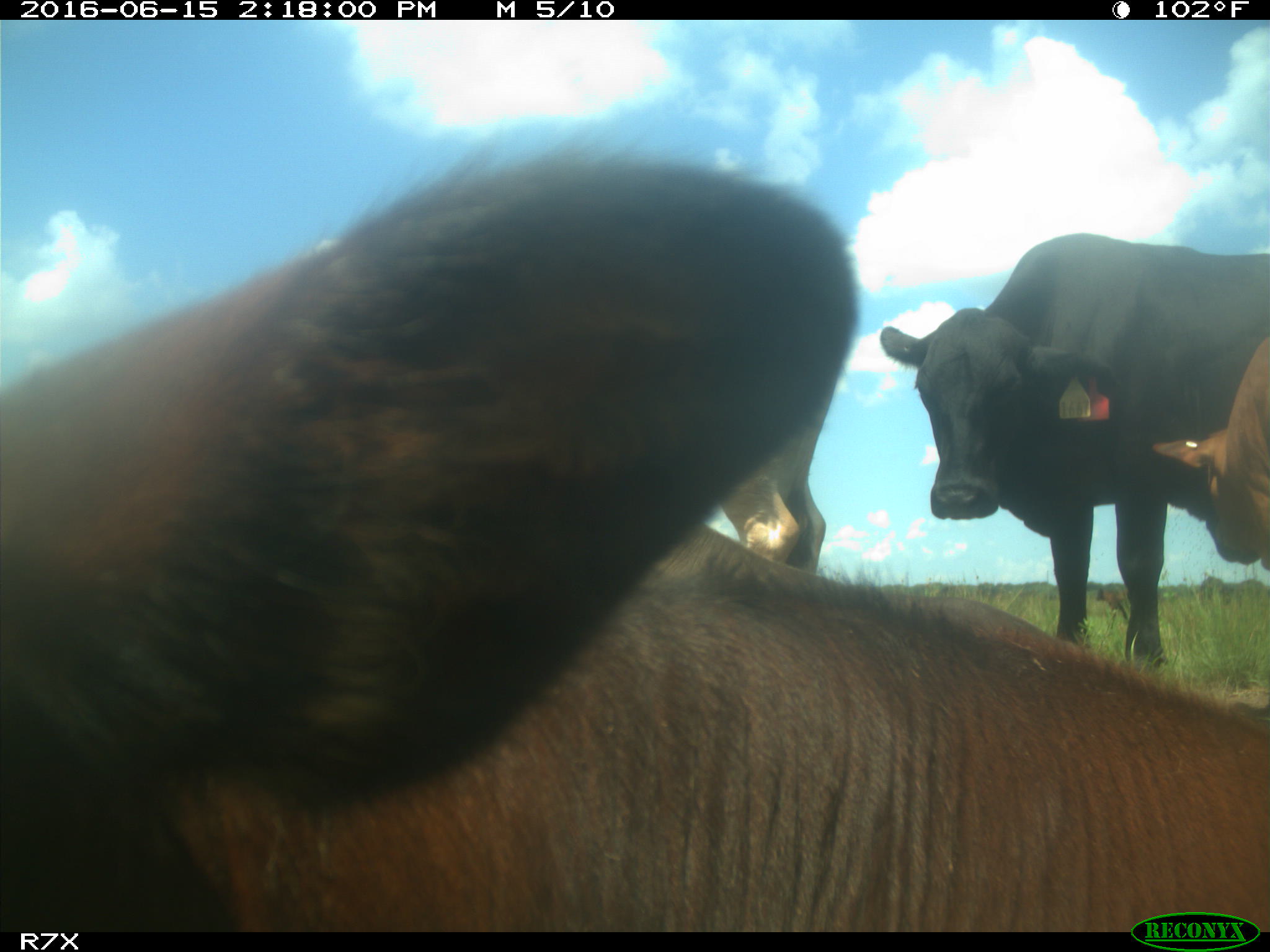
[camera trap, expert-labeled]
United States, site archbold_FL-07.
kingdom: Animalia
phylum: Chordata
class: Mammalia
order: Artiodactyla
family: Bovidae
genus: Bos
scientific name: Bos taurus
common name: domestic cow